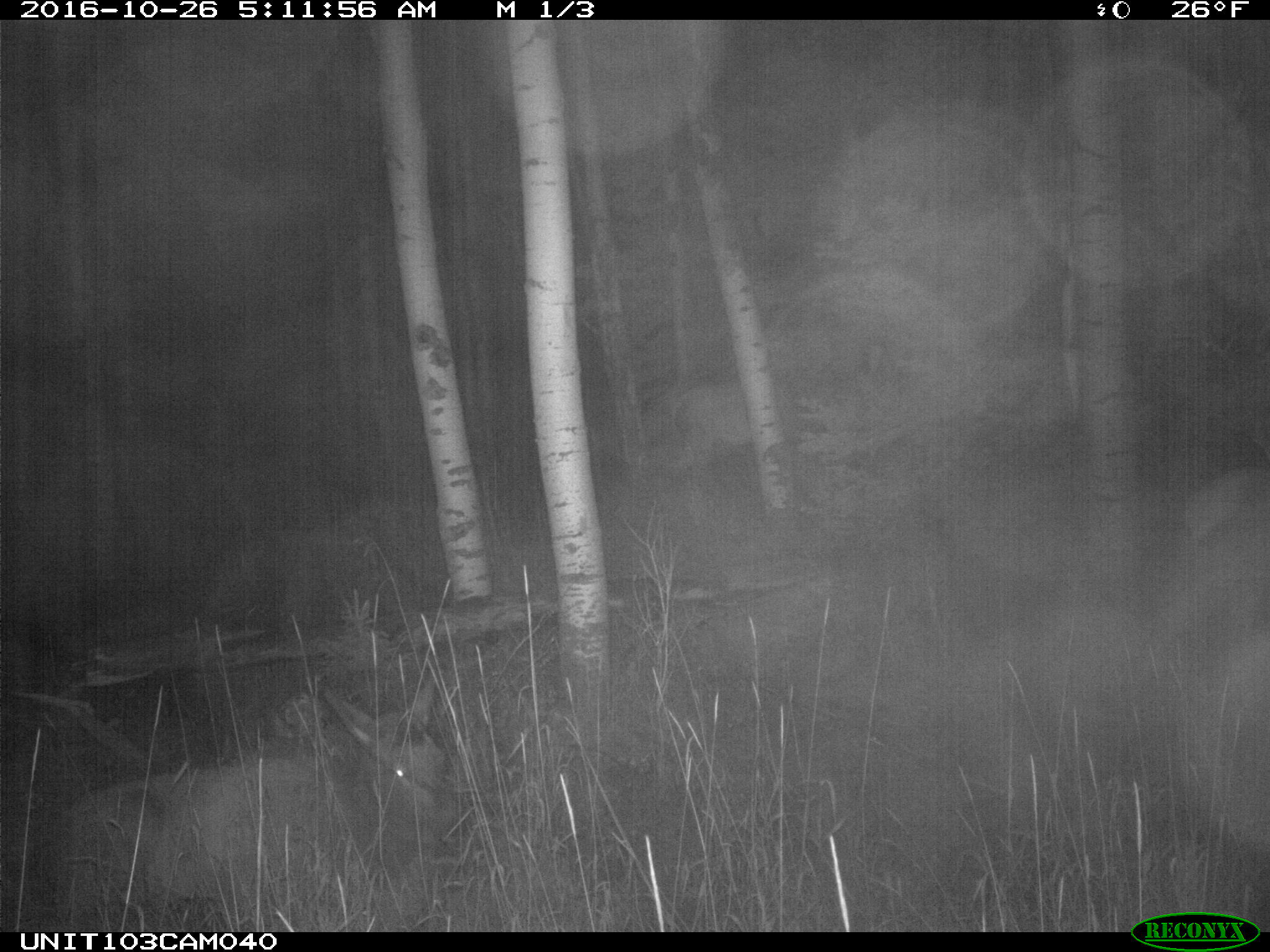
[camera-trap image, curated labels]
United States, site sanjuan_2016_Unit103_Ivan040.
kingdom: Animalia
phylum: Chordata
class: Mammalia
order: Artiodactyla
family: Cervidae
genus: Cervus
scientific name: Cervus elaphus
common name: red deer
Cervus elaphus (red deer).